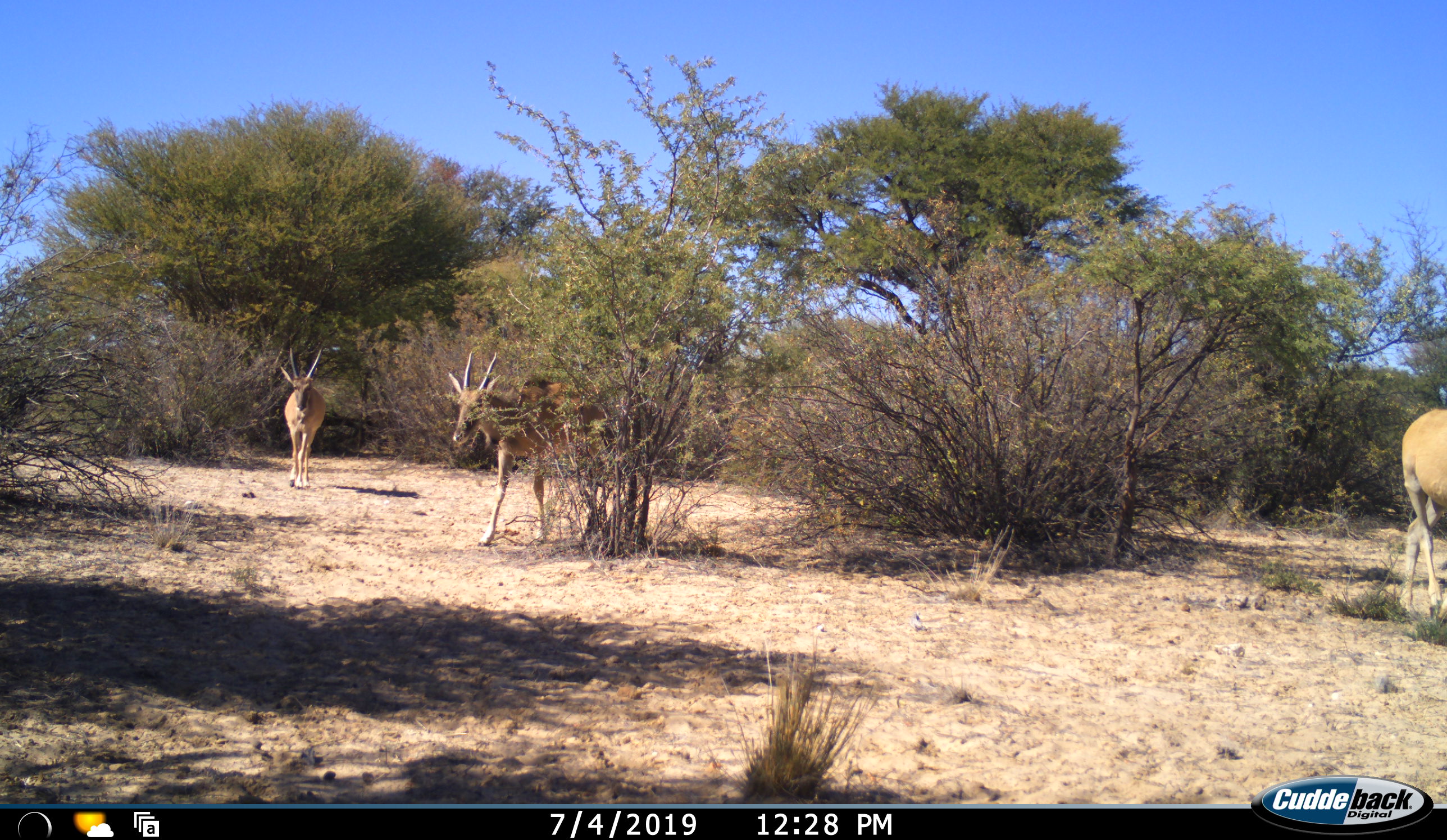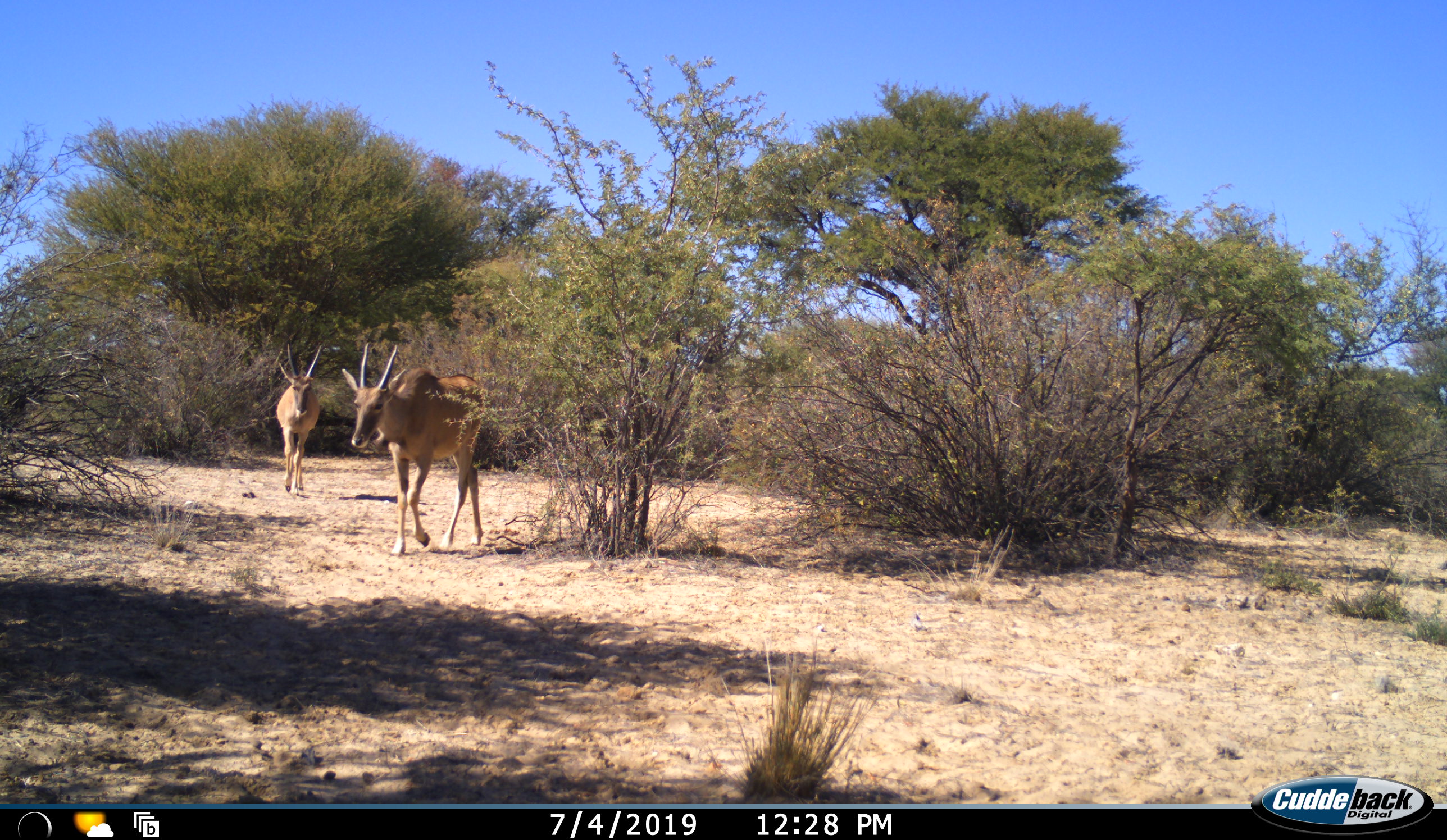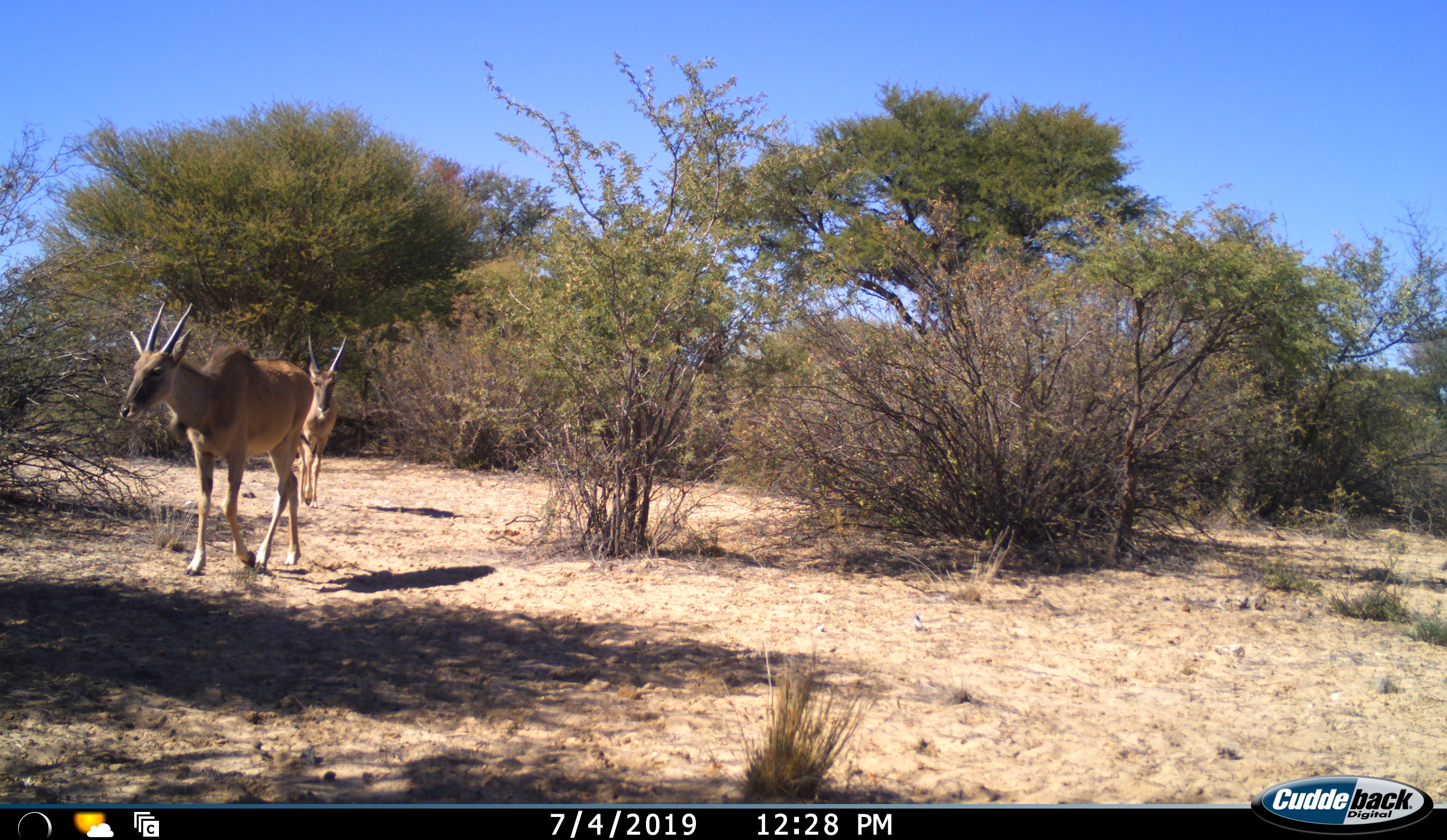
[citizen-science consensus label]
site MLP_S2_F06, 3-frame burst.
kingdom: Animalia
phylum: Chordata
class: Mammalia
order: Artiodactyla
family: Bovidae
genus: Tragelaphus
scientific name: Tragelaphus oryx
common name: eland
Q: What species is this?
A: Eland (Tragelaphus oryx).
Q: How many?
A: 3.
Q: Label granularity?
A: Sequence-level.